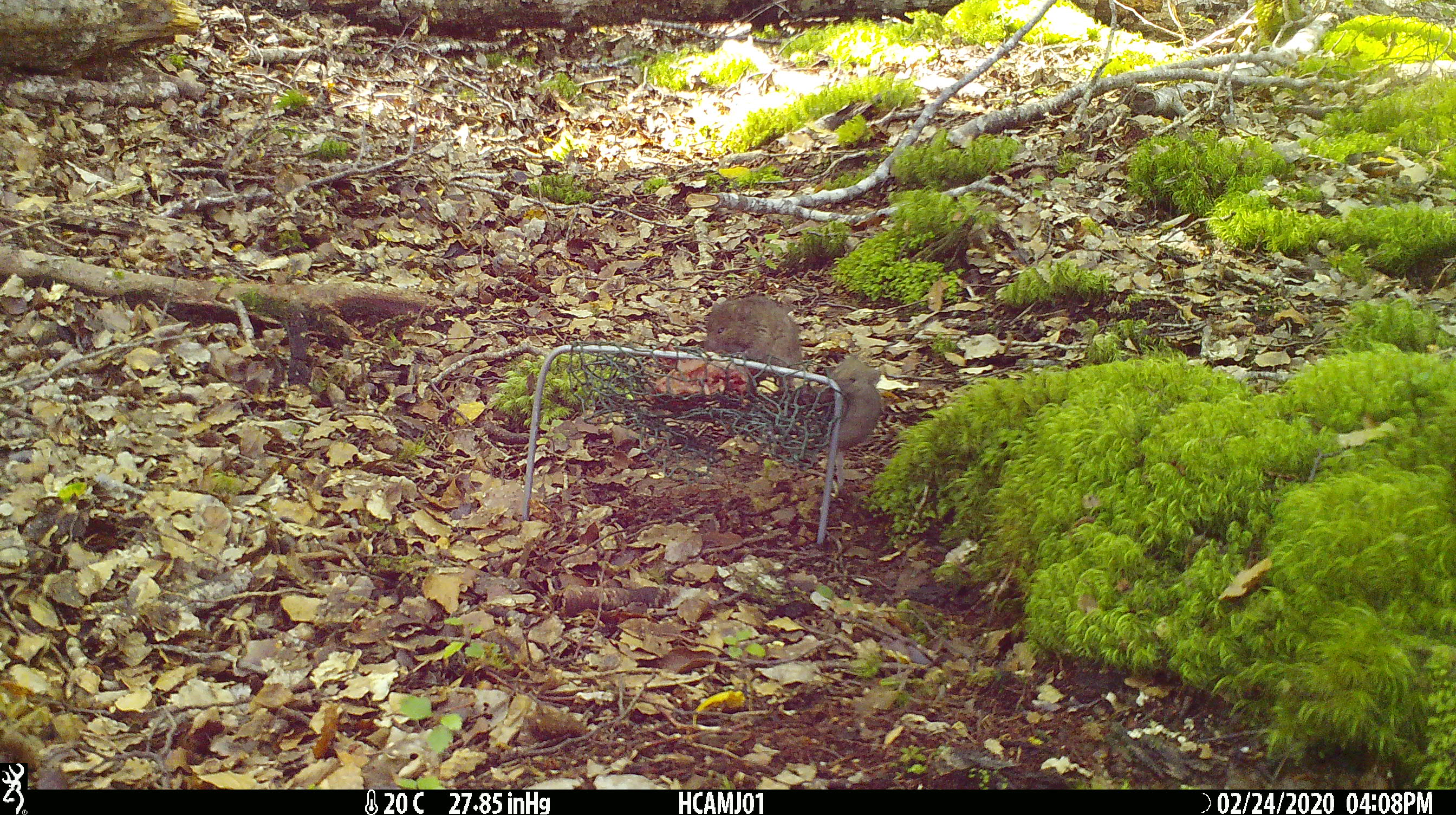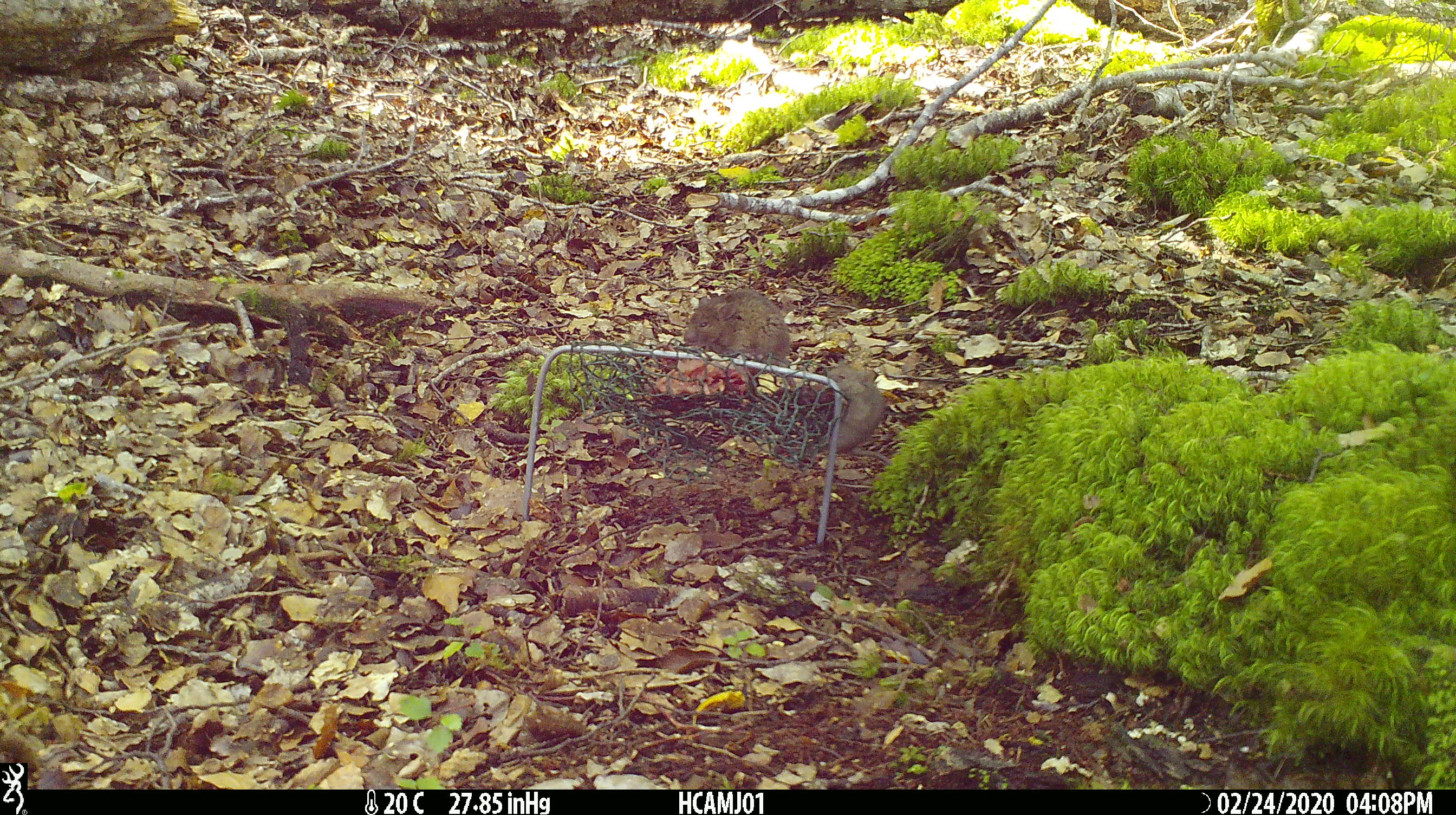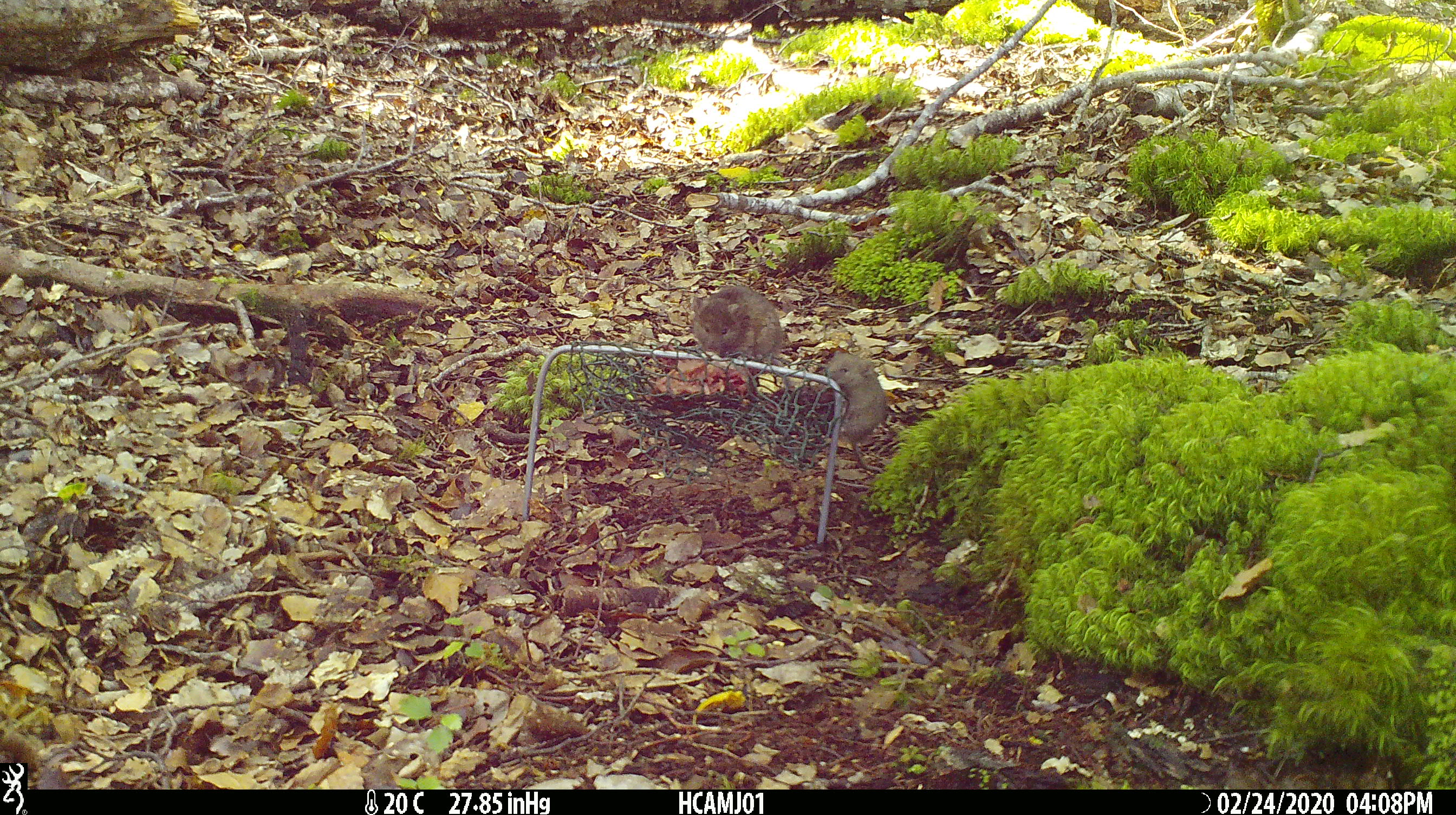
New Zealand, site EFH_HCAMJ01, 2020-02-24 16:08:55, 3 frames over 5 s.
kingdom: Animalia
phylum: Chordata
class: Mammalia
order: Rodentia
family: Muridae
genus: Mus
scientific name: Mus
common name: mouse